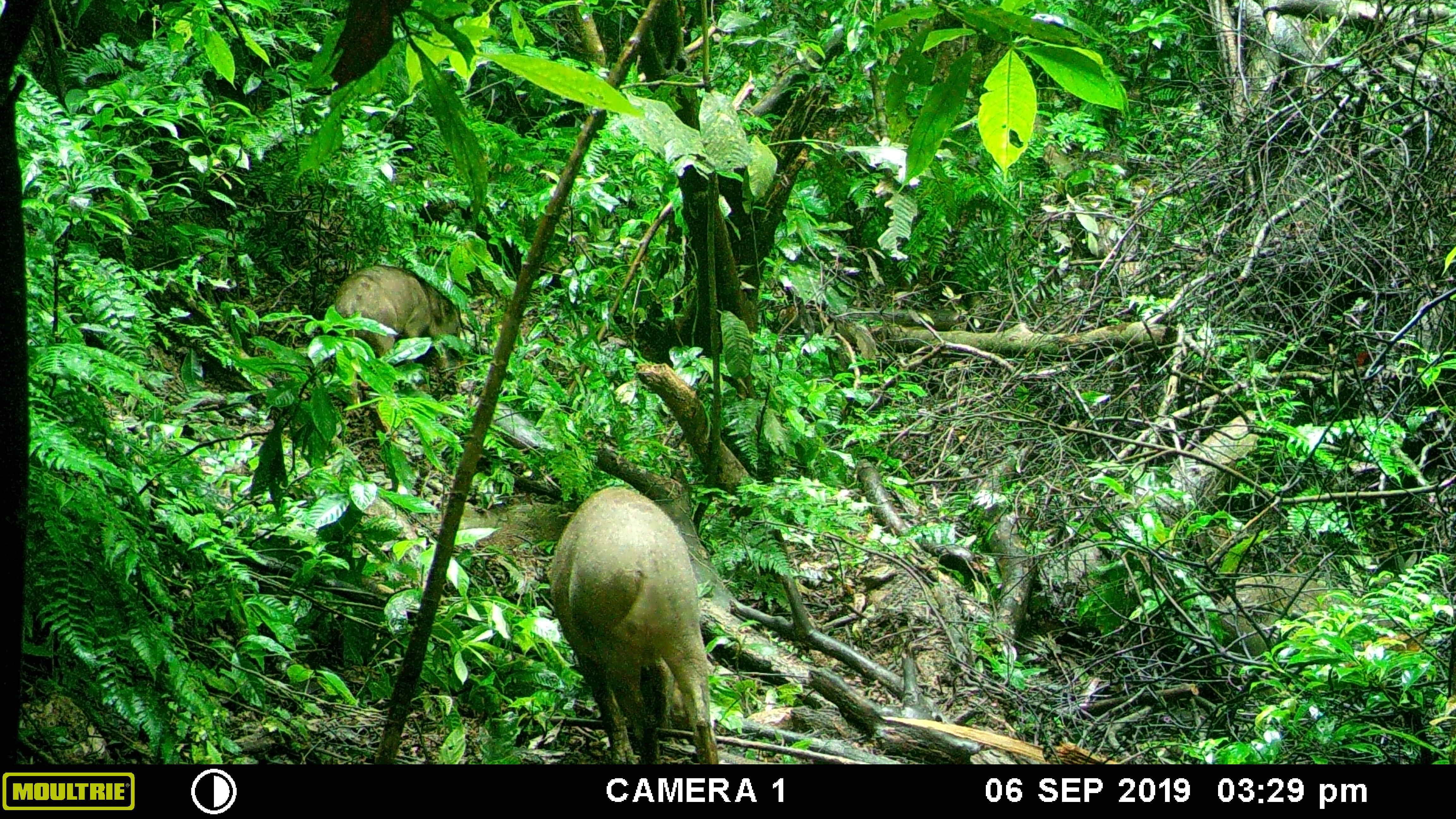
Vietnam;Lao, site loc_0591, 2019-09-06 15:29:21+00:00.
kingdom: Animalia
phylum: Chordata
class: Mammalia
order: Artiodactyla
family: Suidae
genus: Sus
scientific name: Sus scrofa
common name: eurasian wild pig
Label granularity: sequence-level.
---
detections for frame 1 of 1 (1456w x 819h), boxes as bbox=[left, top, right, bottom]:
eurasian wild pig: bbox=[547, 484, 720, 764]; bbox=[333, 264, 463, 368]